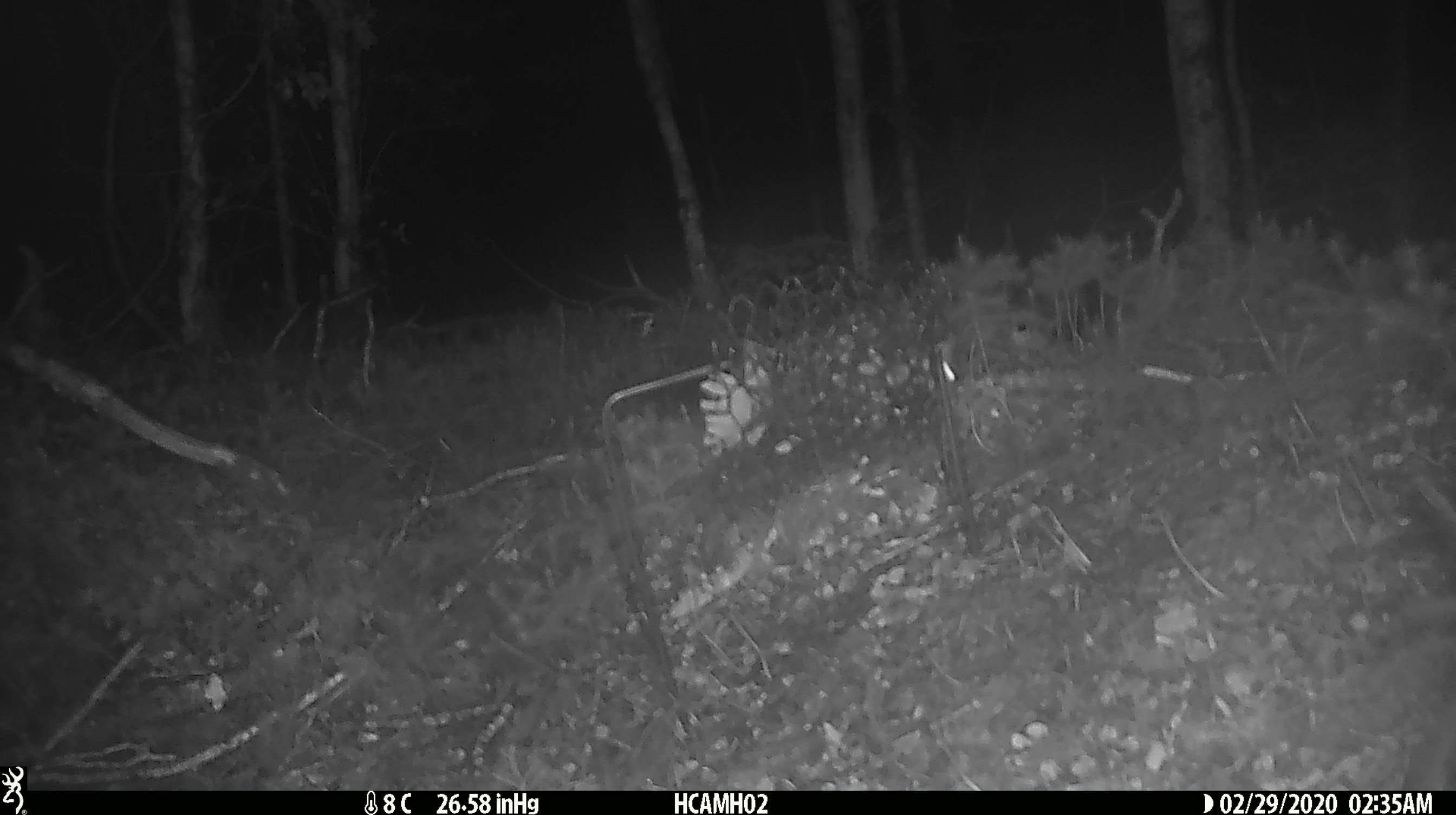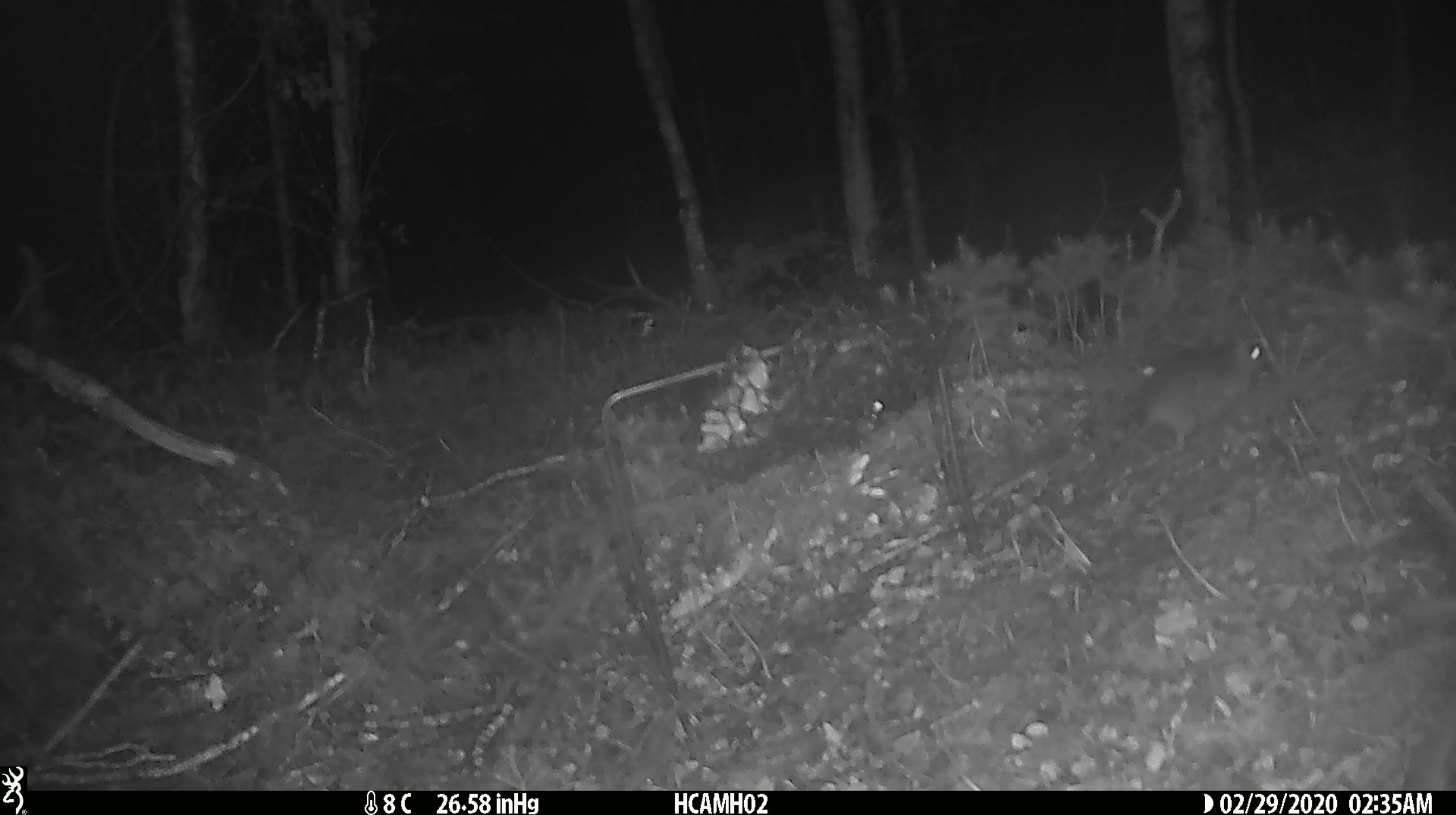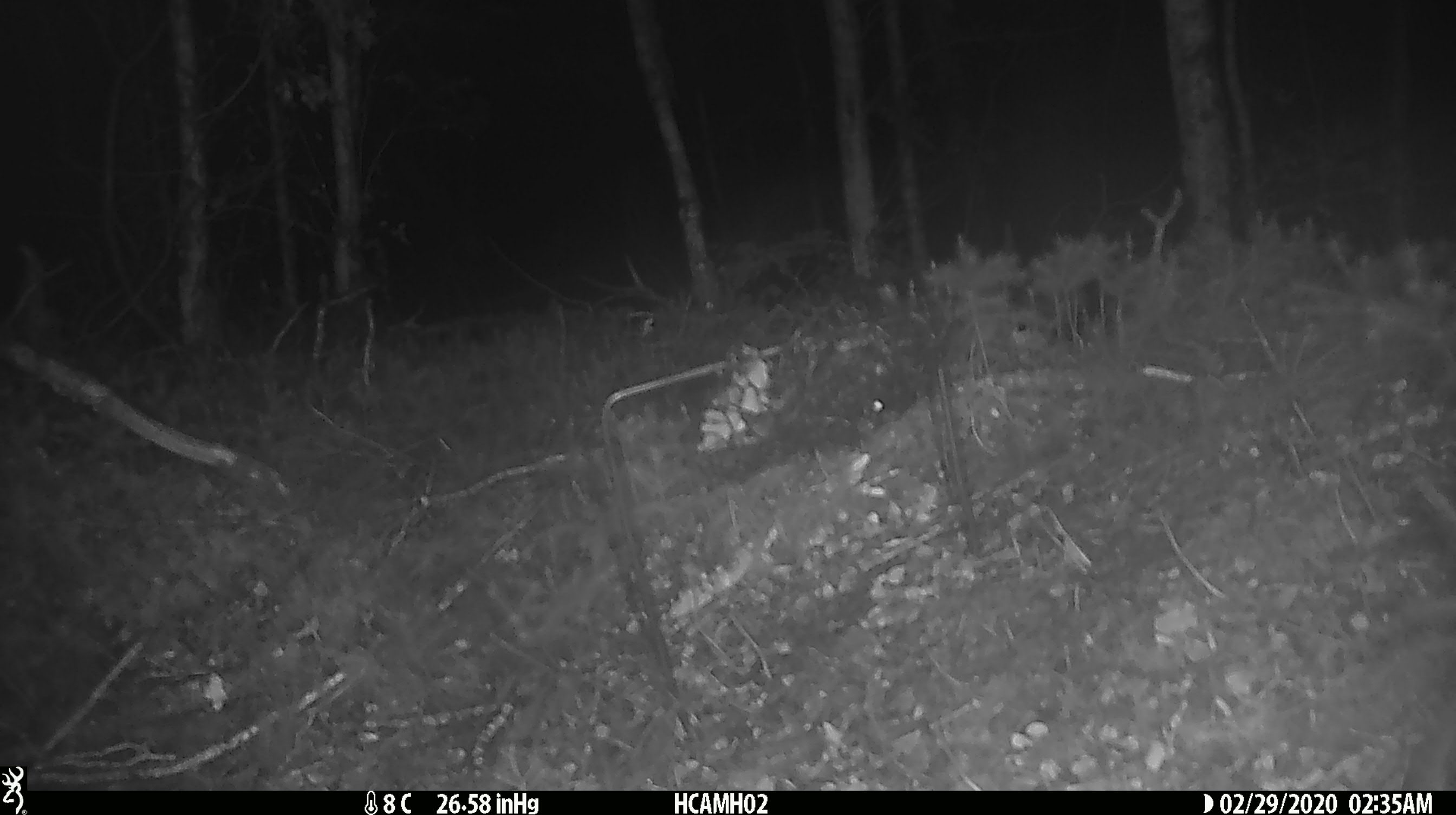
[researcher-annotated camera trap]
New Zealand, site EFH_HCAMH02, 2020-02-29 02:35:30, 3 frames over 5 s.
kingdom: Animalia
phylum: Chordata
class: Mammalia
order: Rodentia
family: Muridae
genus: Mus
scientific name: Mus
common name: mouse